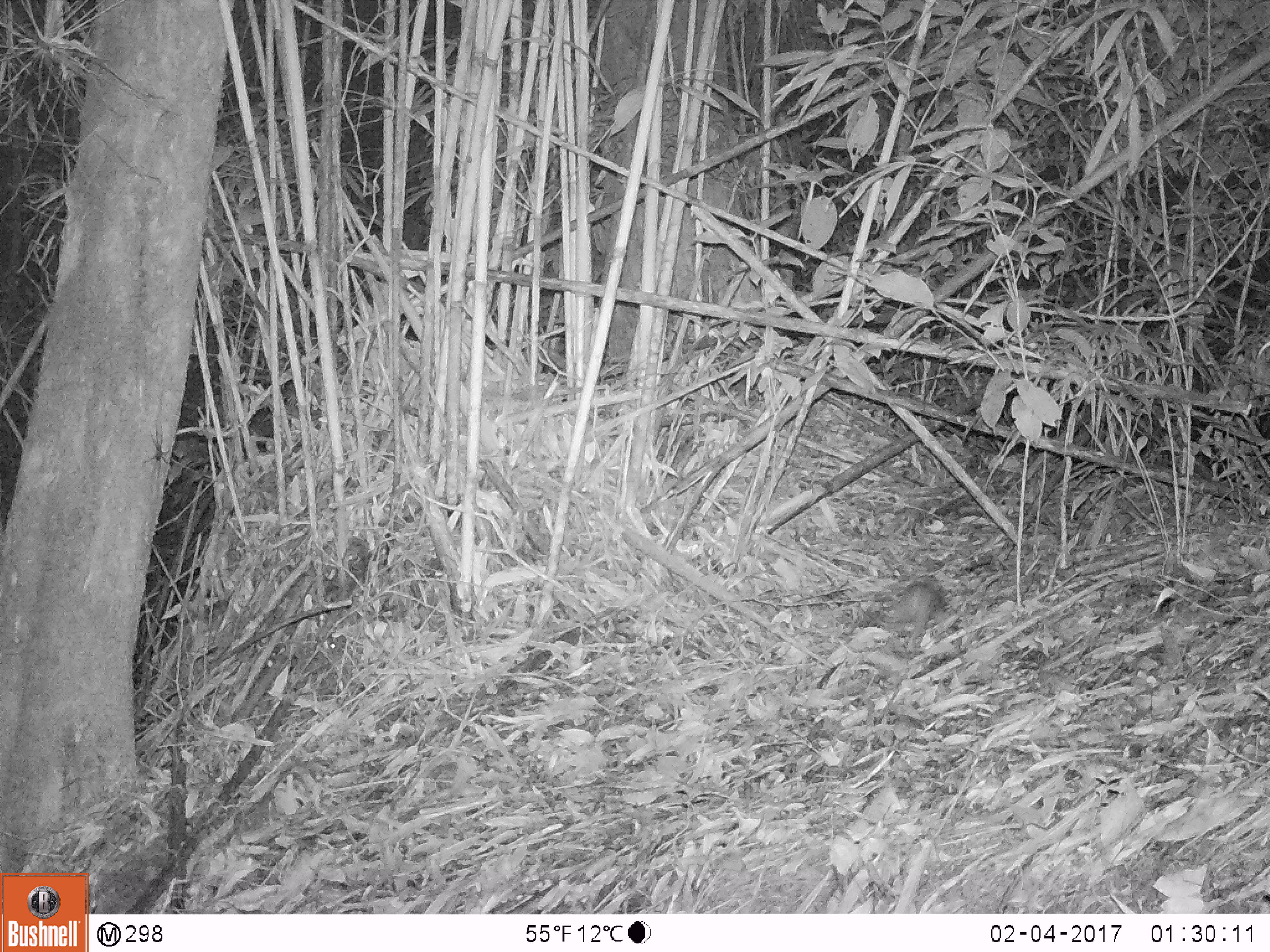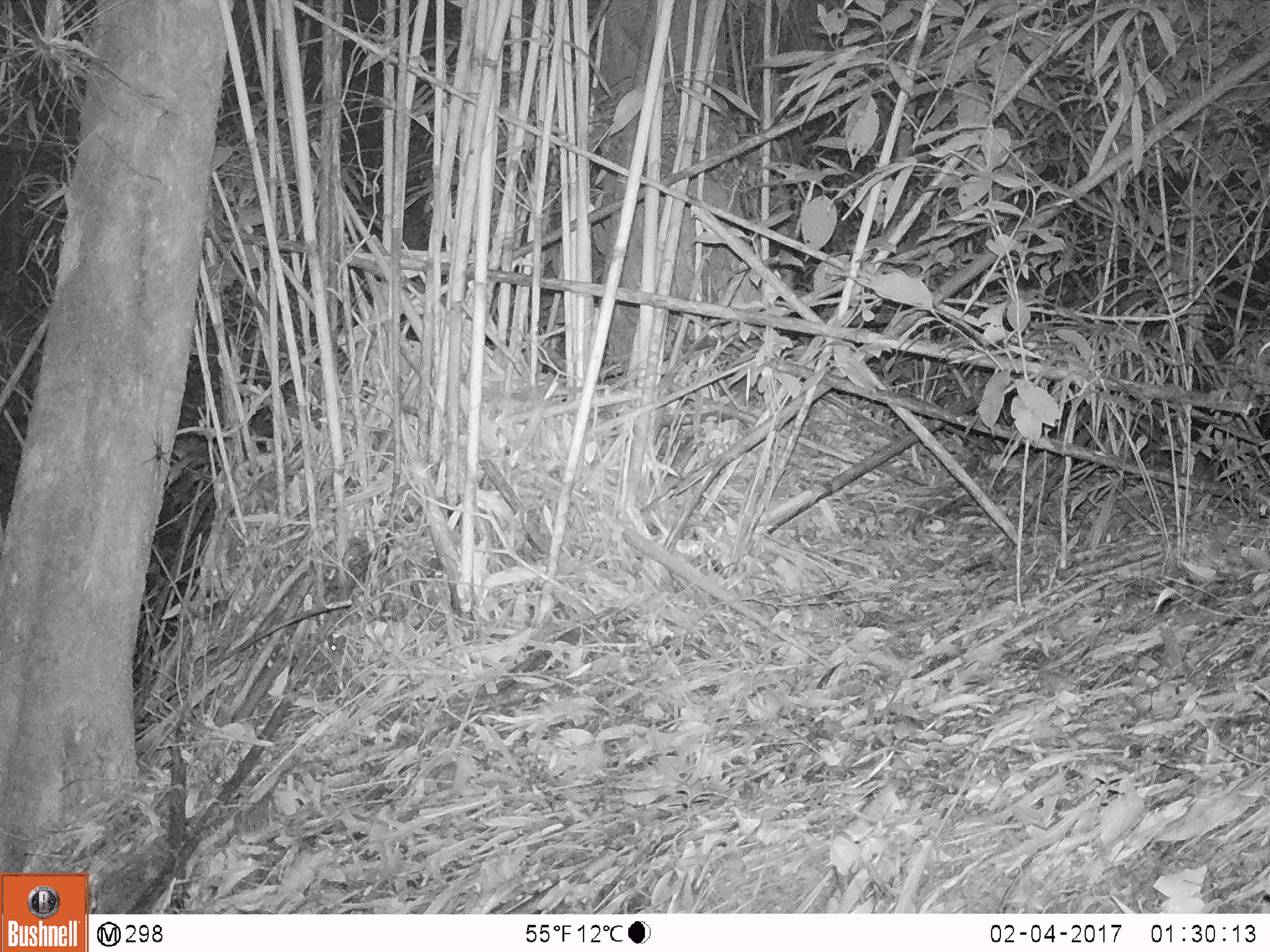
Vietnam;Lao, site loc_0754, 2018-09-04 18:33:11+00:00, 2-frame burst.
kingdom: Animalia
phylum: Chordata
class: Mammalia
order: Rodentia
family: Muridae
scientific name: Muridae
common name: old-world mice and rats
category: unidentified murid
Unidentified murid (old-world mice and rats) (Muridae). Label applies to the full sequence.